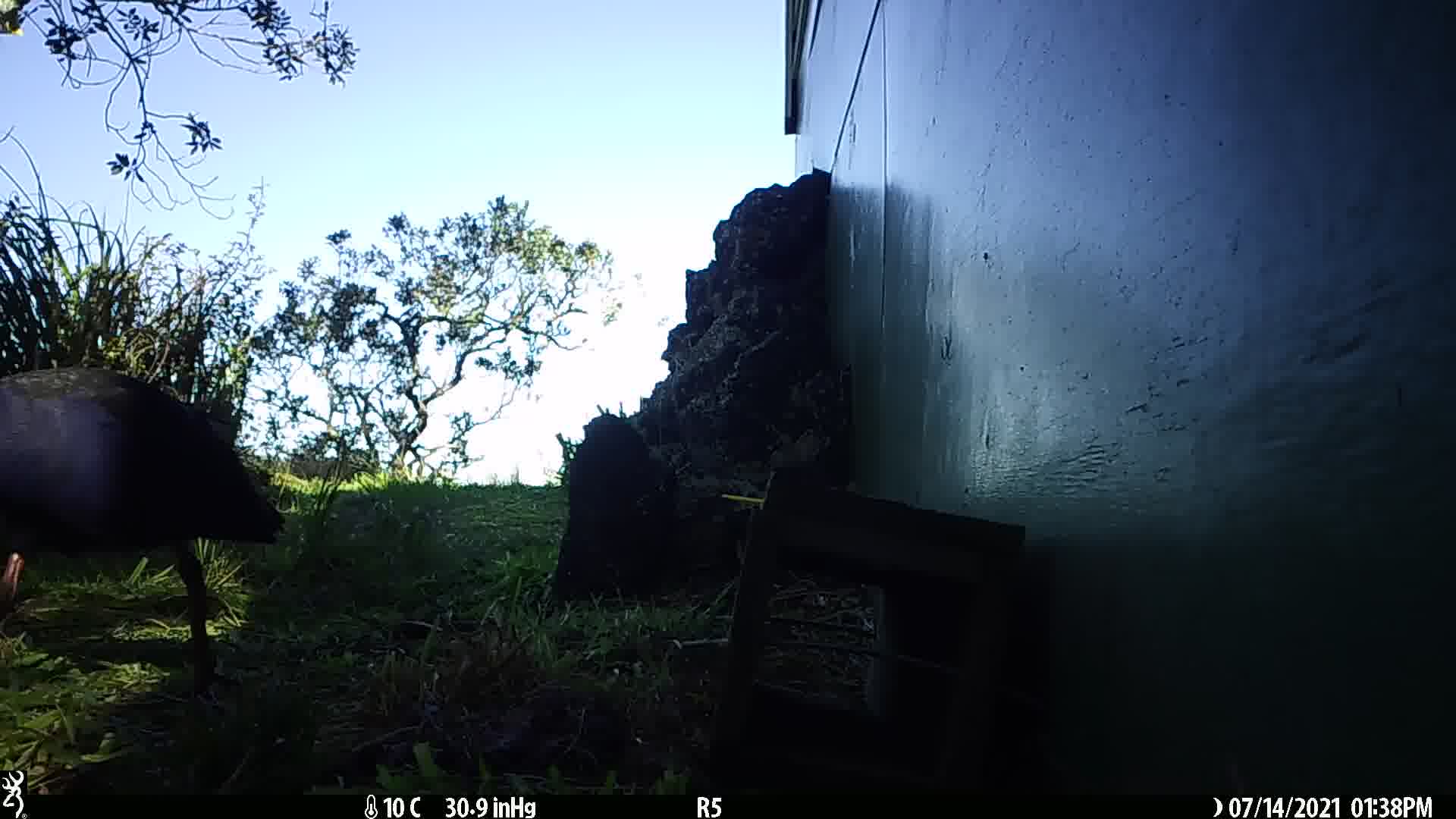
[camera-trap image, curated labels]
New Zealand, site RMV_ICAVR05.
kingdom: Animalia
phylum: Chordata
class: Aves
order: Gruiformes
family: Rallidae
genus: Porphyrio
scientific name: Porphyrio melanotus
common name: australasian swamphen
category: pukeko